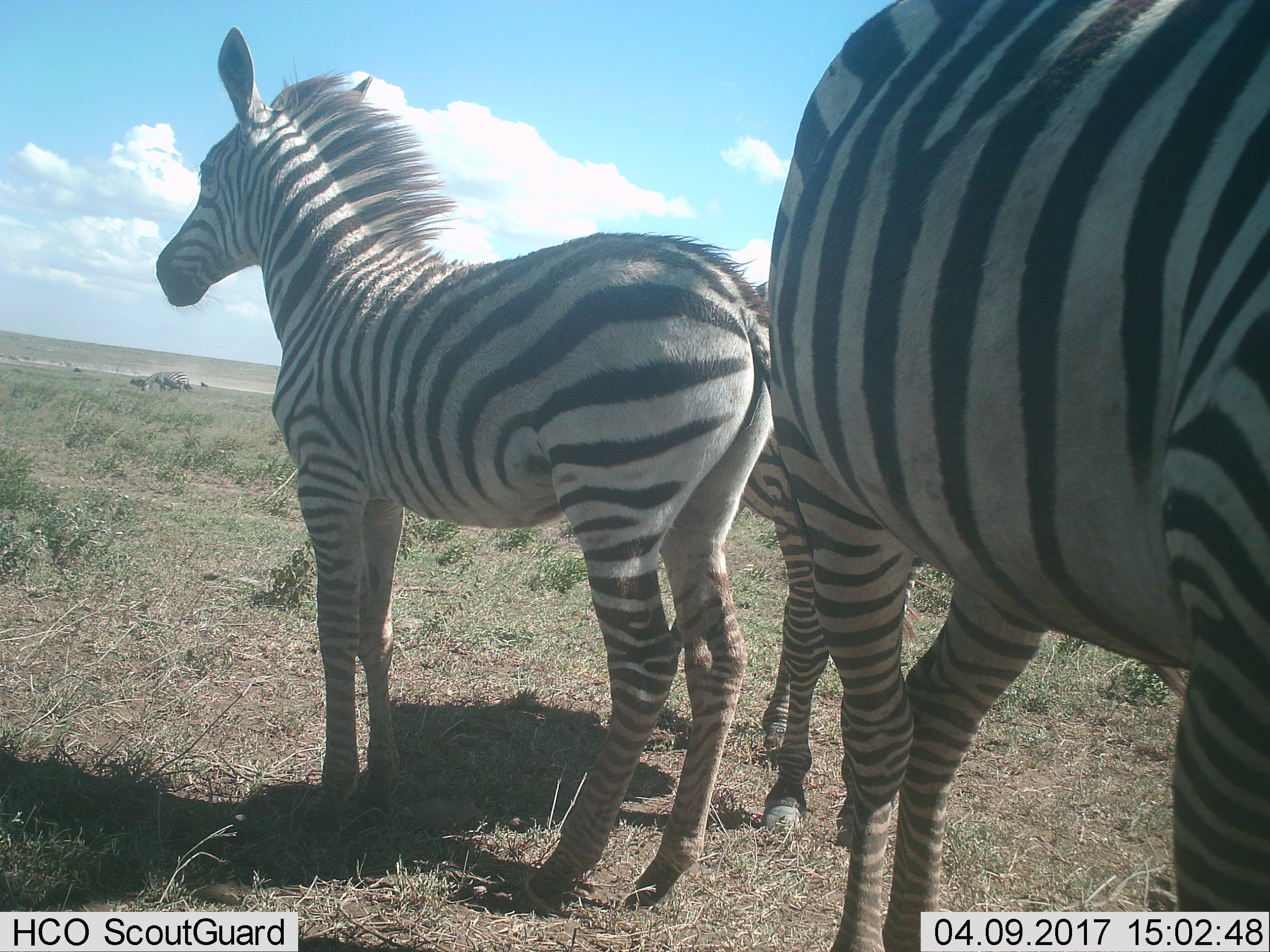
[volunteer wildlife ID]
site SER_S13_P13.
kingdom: Animalia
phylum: Chordata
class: Mammalia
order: Perissodactyla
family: Equidae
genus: Equus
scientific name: Equus quagga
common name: plains zebra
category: zebraplains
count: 3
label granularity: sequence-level